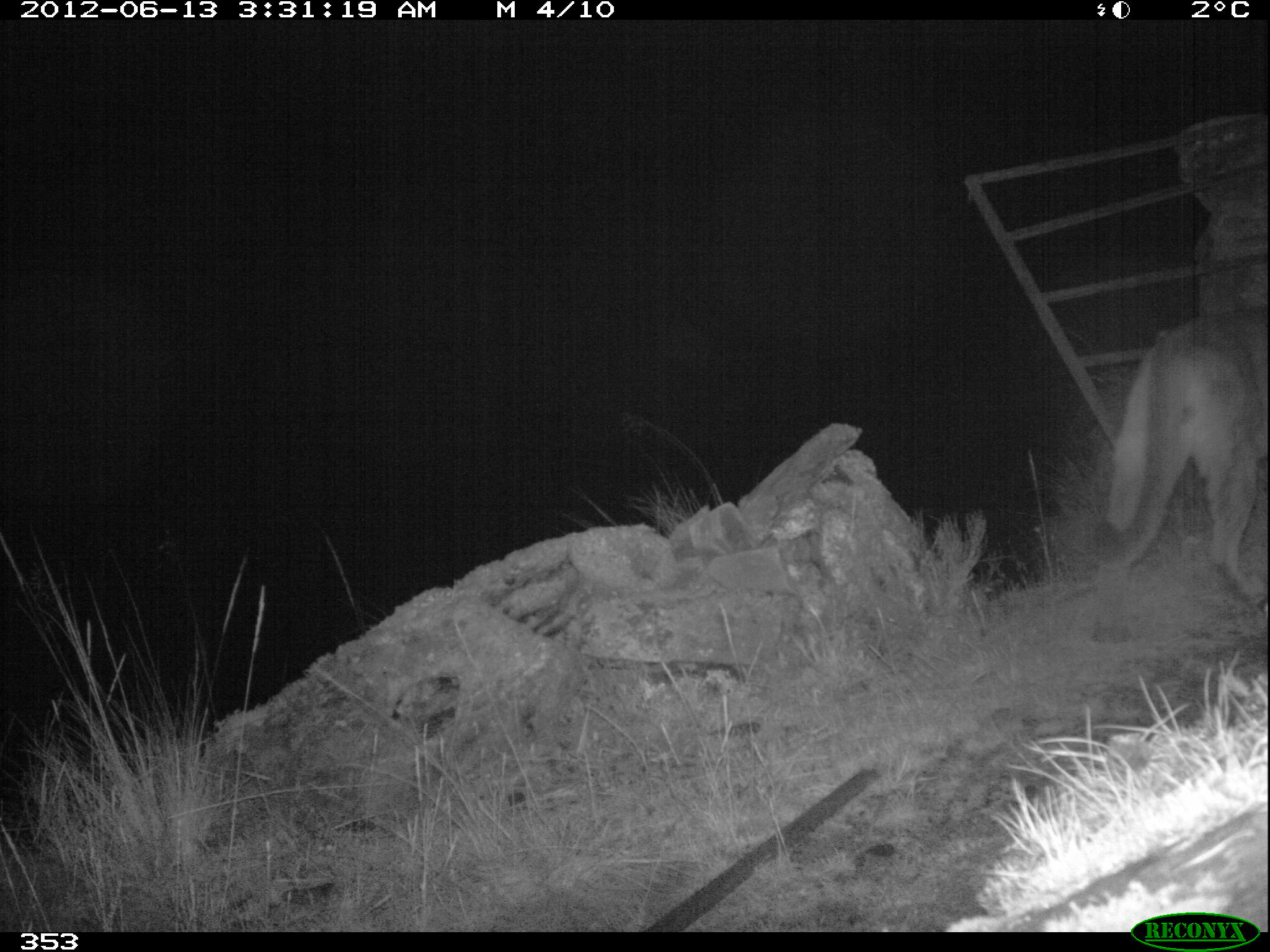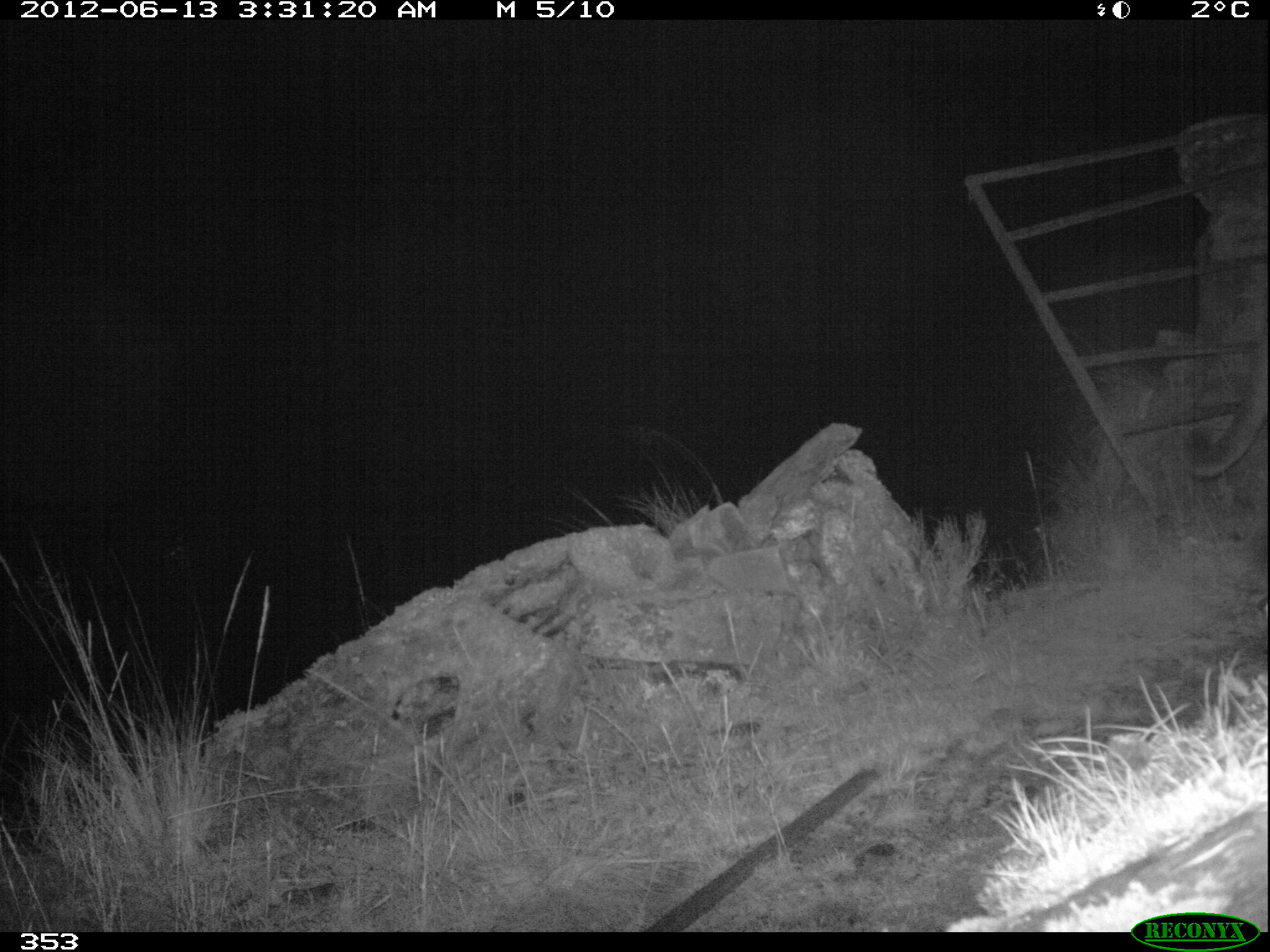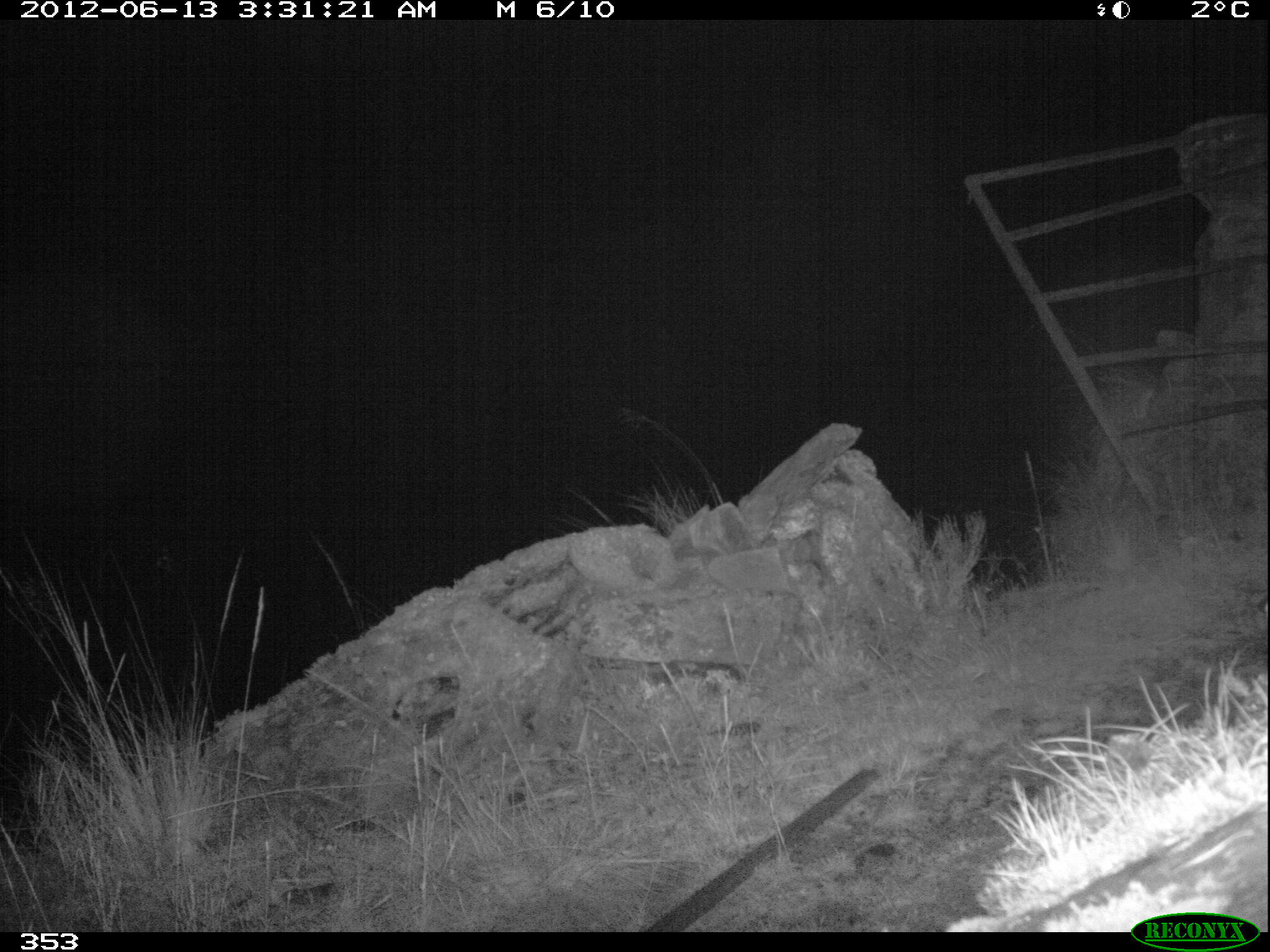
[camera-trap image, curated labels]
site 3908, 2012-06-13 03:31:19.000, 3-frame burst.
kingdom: Animalia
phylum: Chordata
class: Mammalia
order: Carnivora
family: Felidae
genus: Puma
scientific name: Puma concolor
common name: mountain lion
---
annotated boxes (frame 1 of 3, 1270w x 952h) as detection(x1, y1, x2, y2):
puma concolor: detection(1101, 305, 1270, 606)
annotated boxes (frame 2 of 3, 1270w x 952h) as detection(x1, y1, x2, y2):
puma concolor: detection(1179, 328, 1270, 481)